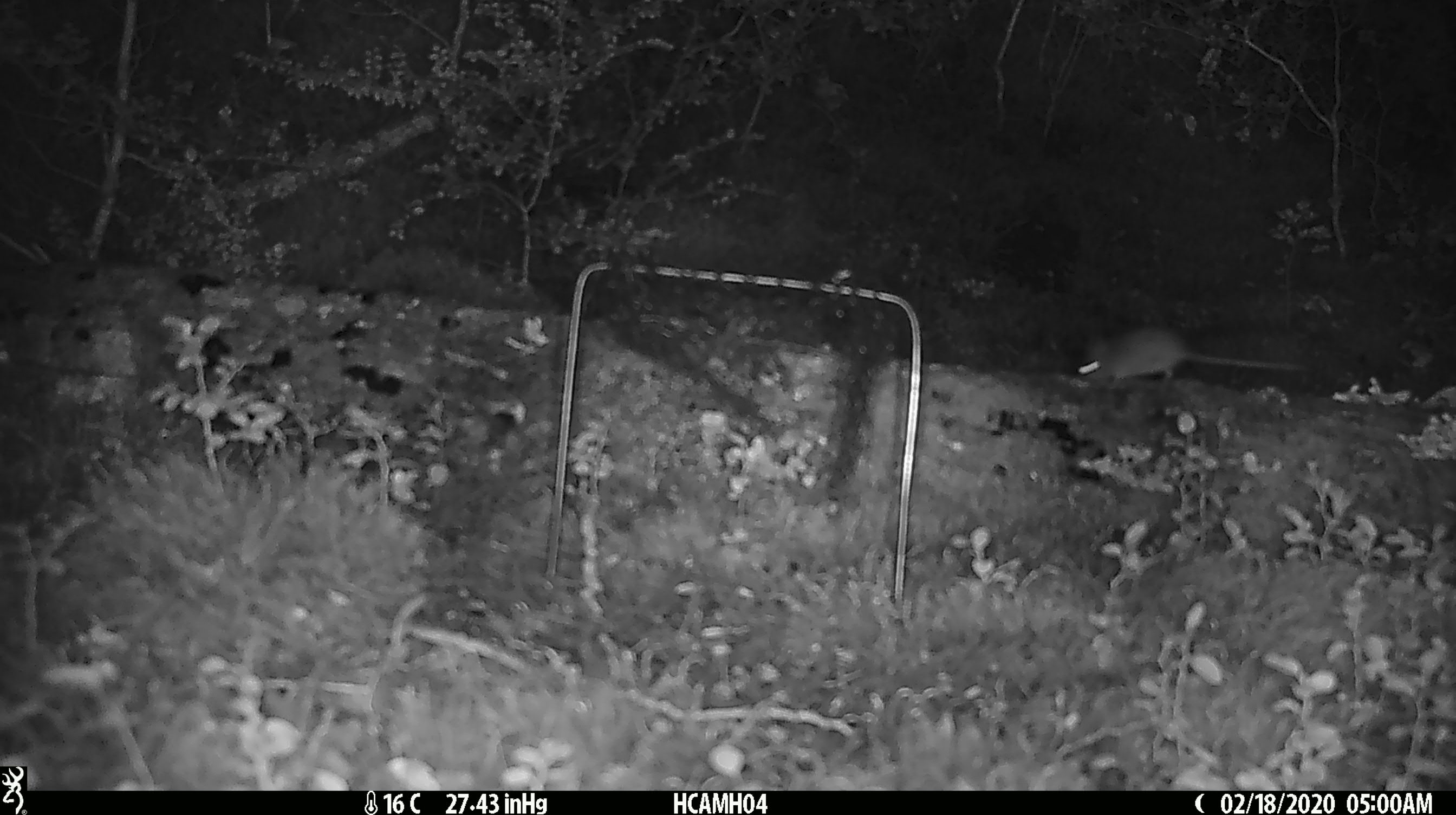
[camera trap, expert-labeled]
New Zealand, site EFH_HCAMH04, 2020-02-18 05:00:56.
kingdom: Animalia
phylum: Chordata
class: Mammalia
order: Rodentia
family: Muridae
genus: Mus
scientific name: Mus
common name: mouse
Mouse (Mus).